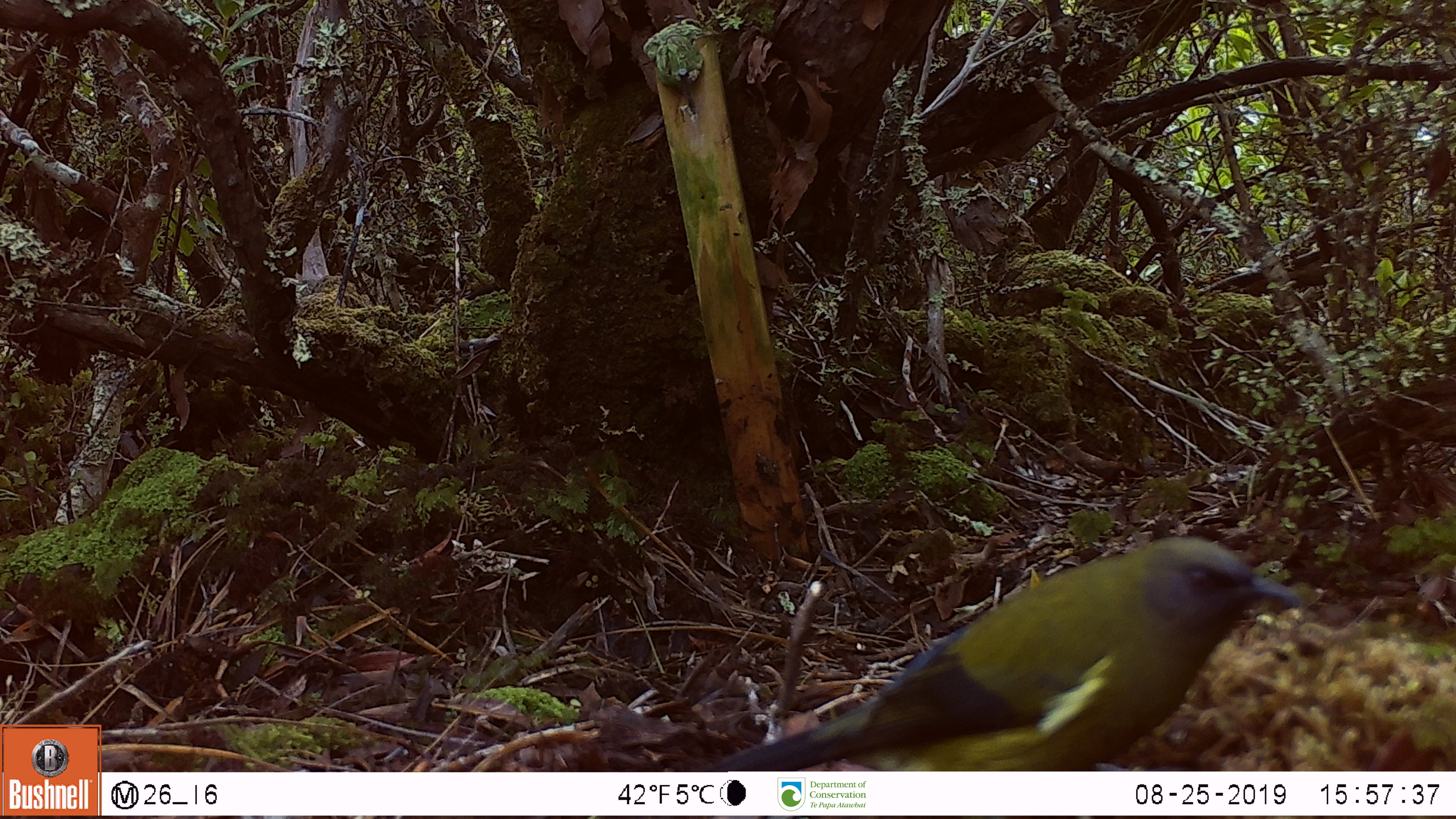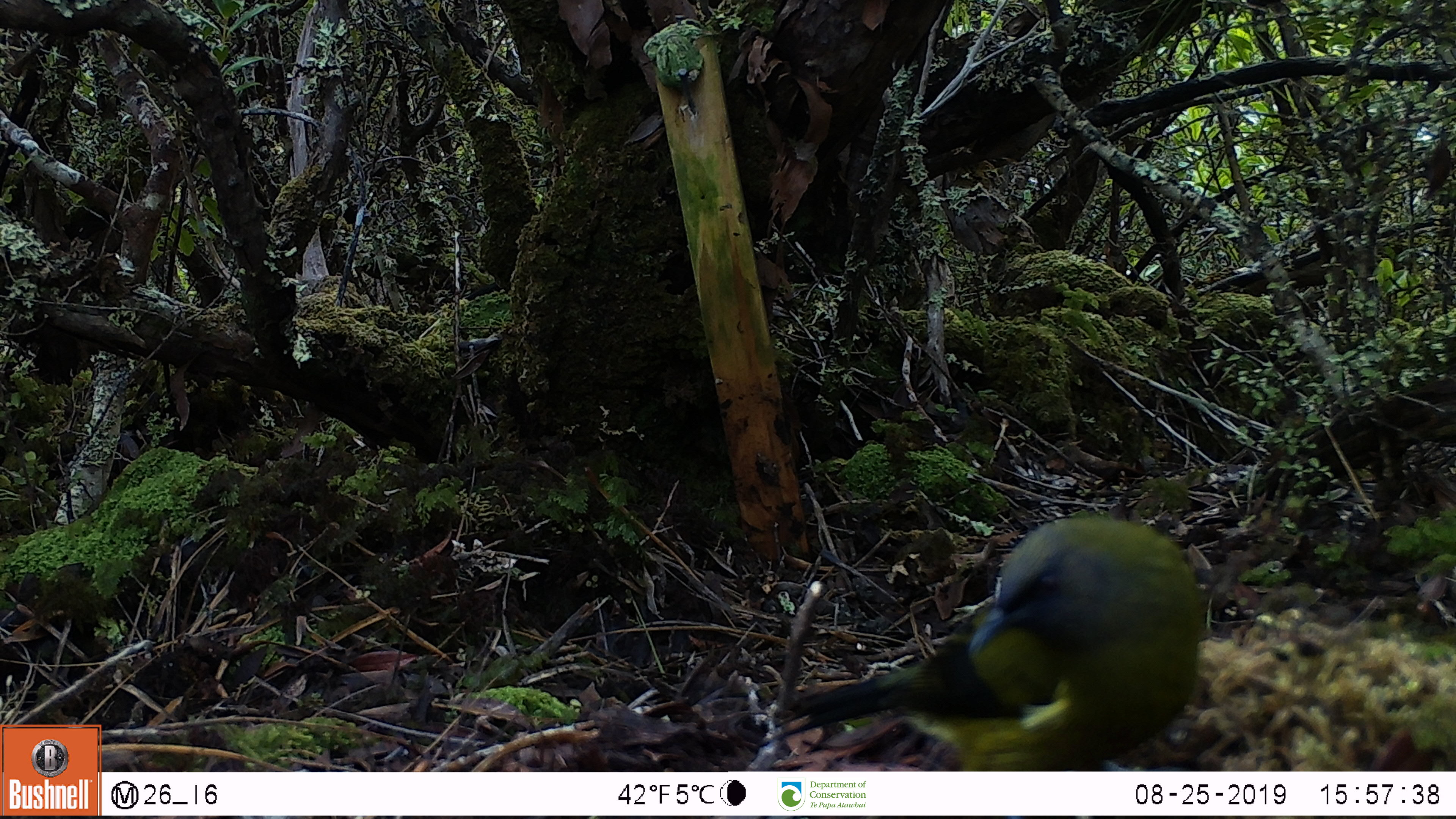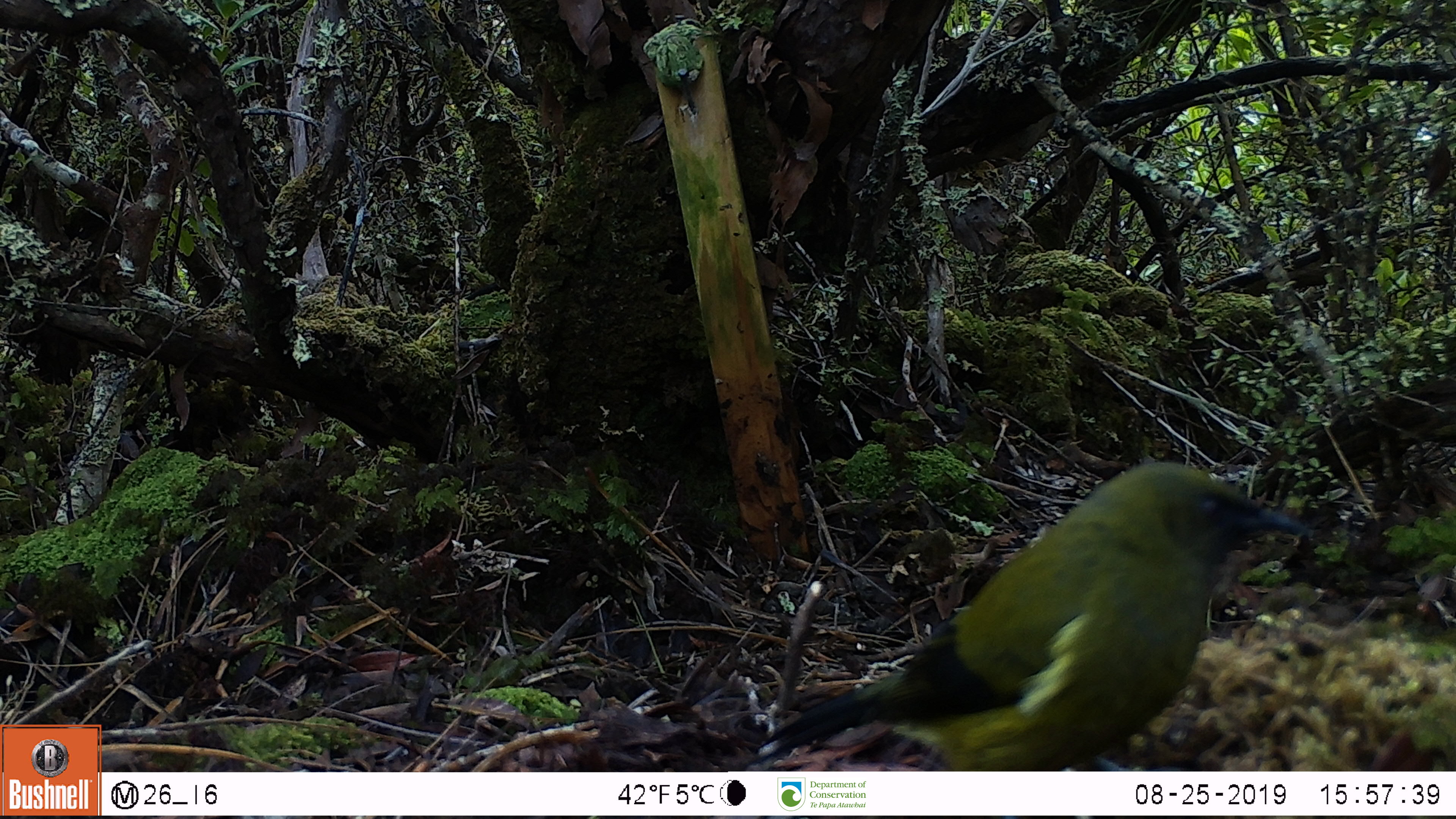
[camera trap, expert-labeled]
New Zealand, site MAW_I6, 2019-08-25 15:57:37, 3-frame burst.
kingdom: Animalia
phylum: Chordata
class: Aves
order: Passeriformes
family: Meliphagidae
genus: Anthornis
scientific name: Anthornis melanura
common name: new zealand bellbird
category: bellbird